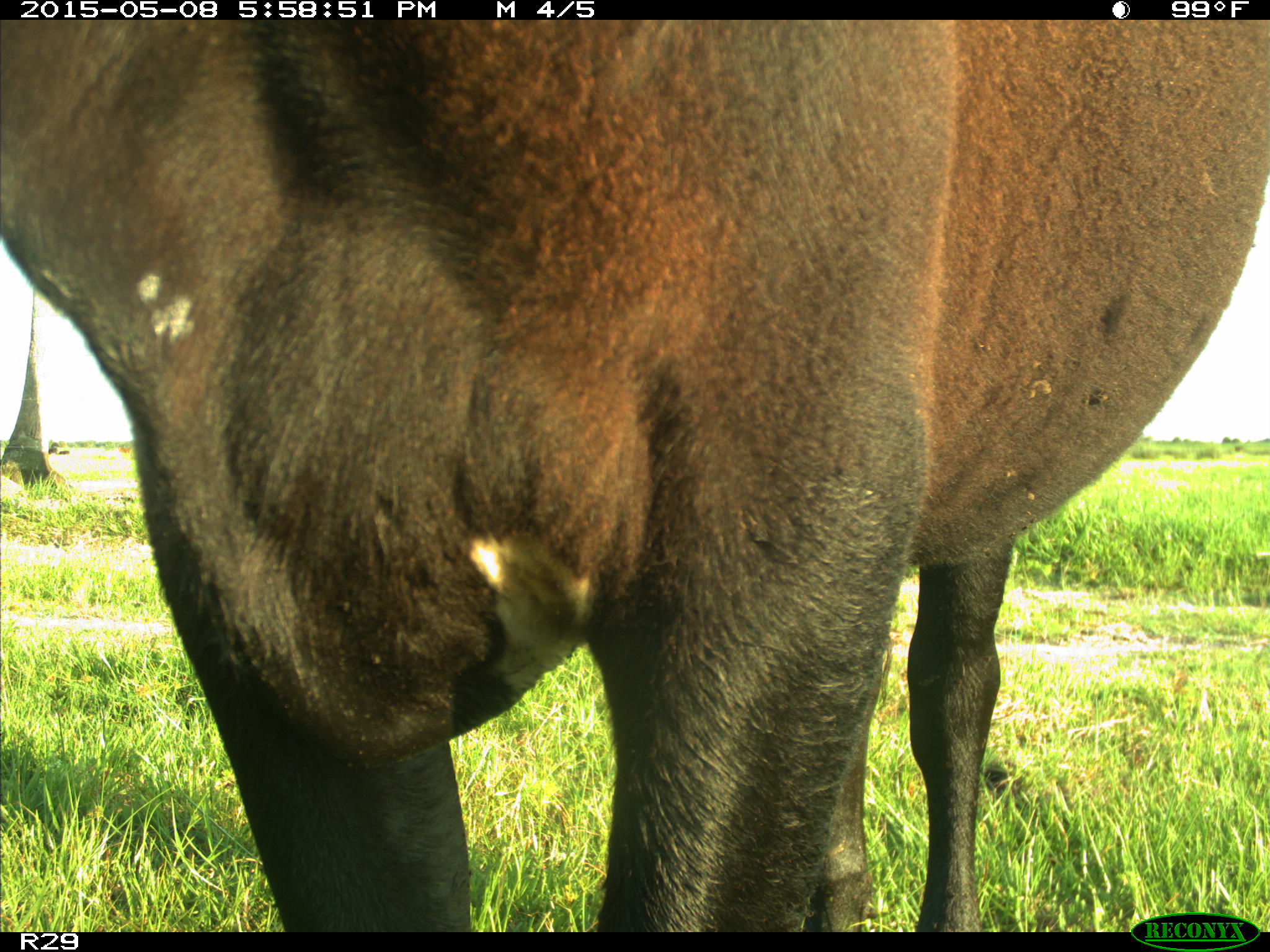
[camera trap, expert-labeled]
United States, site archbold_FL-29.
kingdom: Animalia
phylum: Chordata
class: Mammalia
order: Artiodactyla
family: Bovidae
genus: Bos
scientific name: Bos taurus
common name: domestic cow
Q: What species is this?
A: Bos taurus (domestic cow).